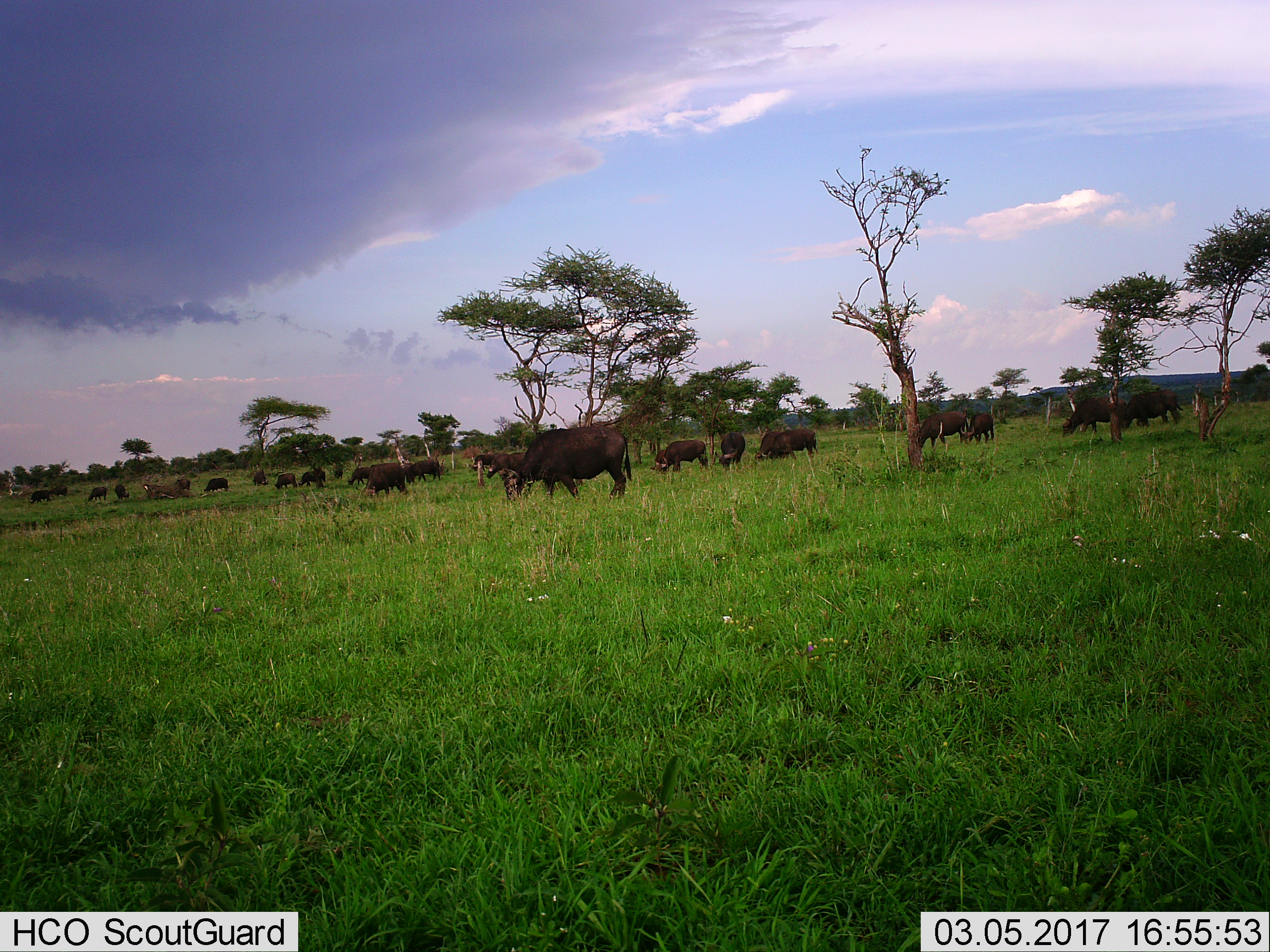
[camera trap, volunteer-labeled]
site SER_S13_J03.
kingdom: Animalia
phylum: Chordata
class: Mammalia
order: Artiodactyla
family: Bovidae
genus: Syncerus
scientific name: Syncerus caffer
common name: african buffalo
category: buffalo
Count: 11-50.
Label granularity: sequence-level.